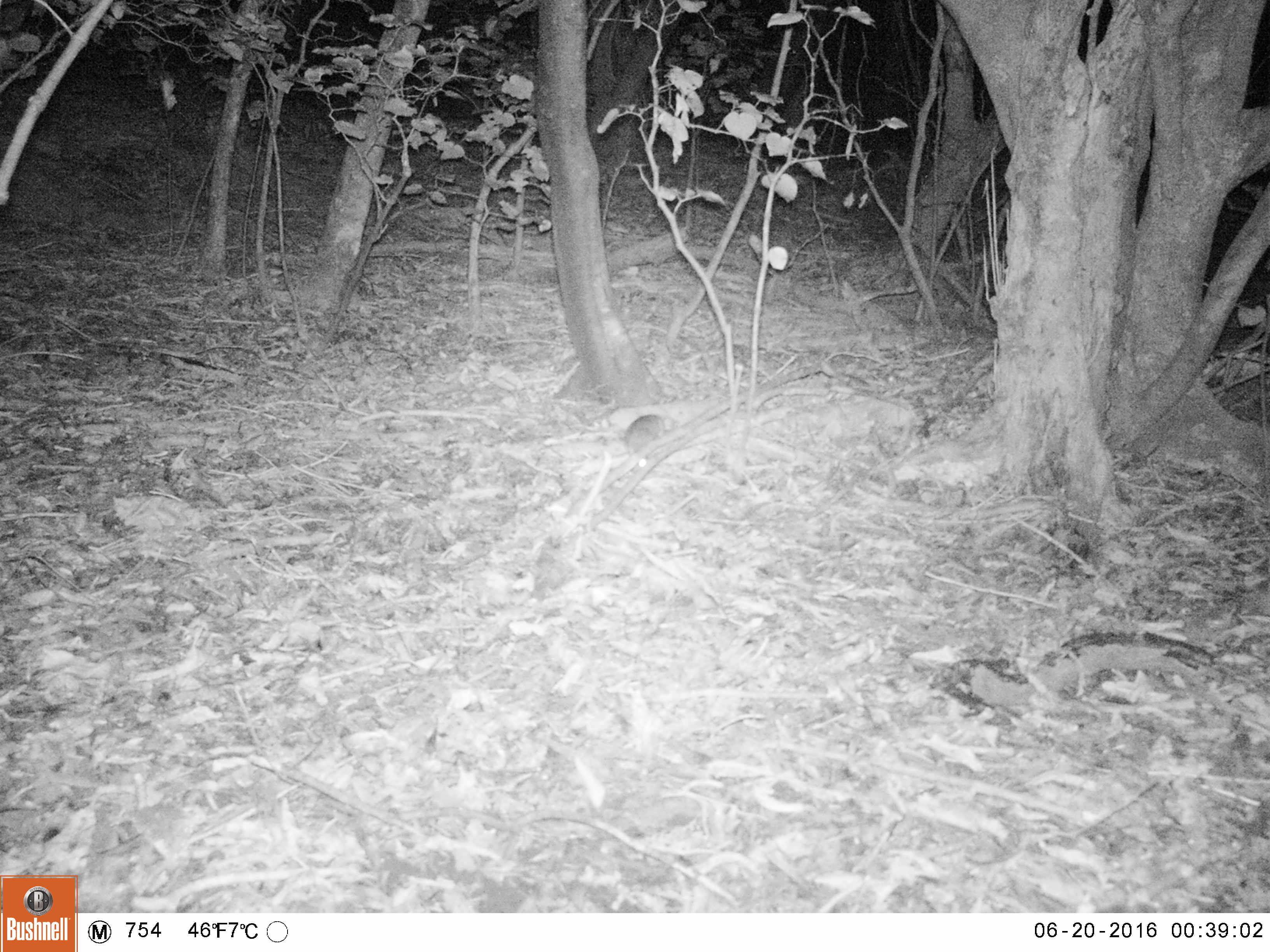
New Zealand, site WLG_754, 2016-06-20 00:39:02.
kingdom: Animalia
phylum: Chordata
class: Mammalia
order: Rodentia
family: Muridae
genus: Rattus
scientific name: Rattus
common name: rat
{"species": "rat (Rattus)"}